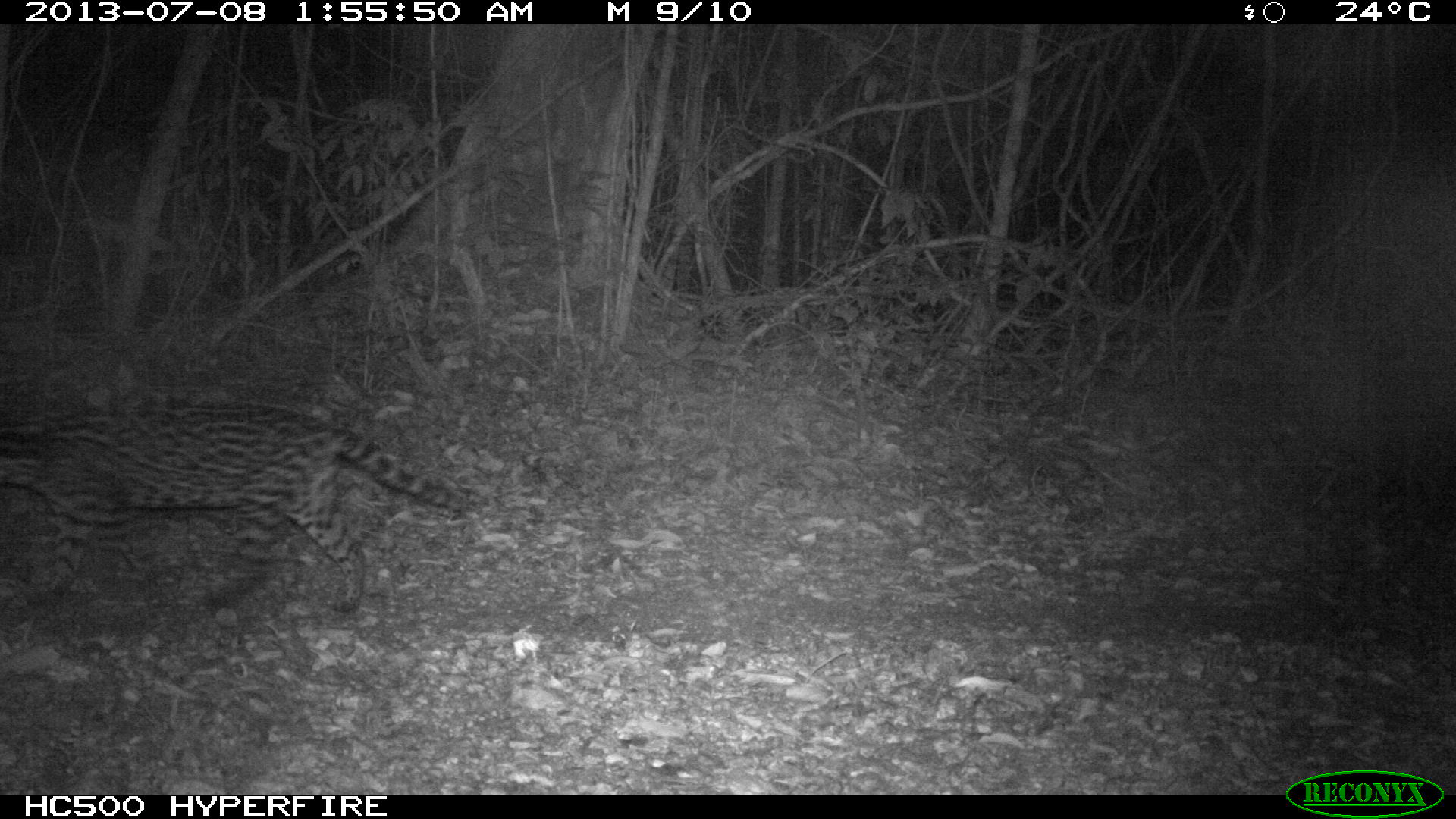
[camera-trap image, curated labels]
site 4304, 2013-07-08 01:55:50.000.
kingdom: Animalia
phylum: Chordata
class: Mammalia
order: Carnivora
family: Felidae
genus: Leopardus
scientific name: Leopardus pardalis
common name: ocelot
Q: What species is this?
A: Leopardus pardalis (ocelot).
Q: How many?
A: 1.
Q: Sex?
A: Female.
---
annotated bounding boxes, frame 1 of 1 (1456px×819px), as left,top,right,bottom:
leopardus pardalis: 0,392,470,617